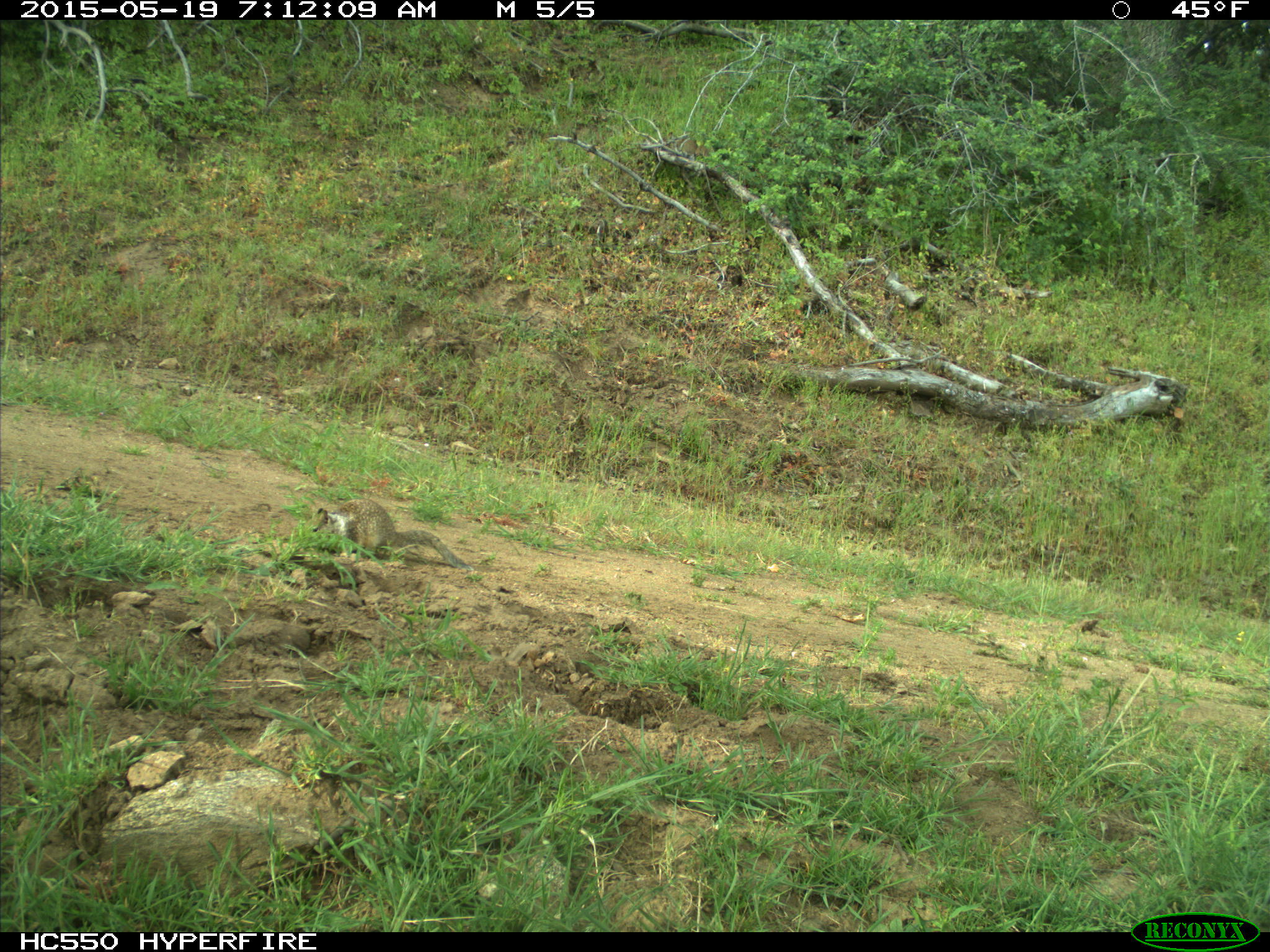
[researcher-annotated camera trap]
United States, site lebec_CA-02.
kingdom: Animalia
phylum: Chordata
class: Mammalia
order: Rodentia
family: Sciuridae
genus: Otospermophilus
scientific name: Otospermophilus beecheyi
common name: california ground squirrel